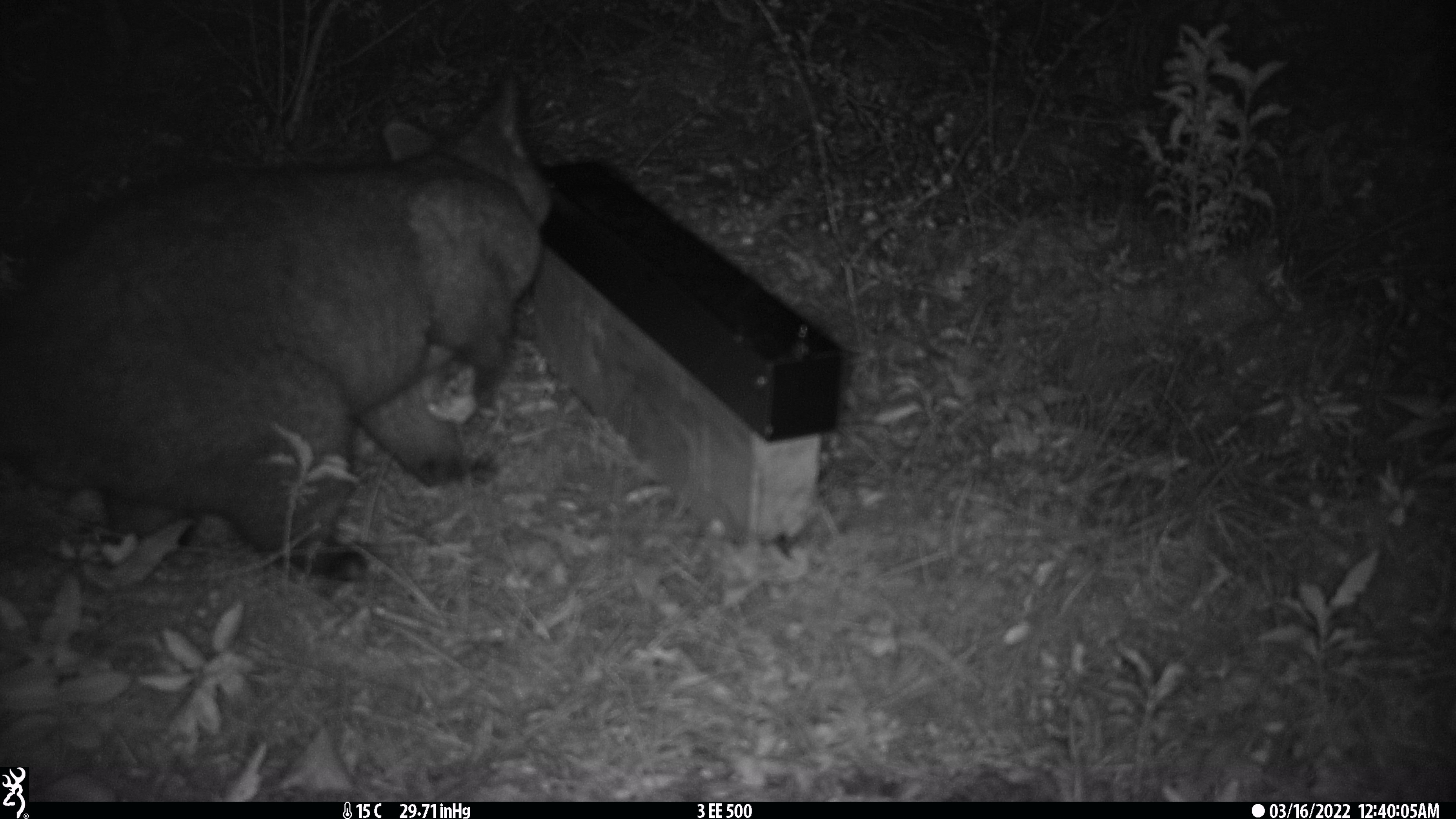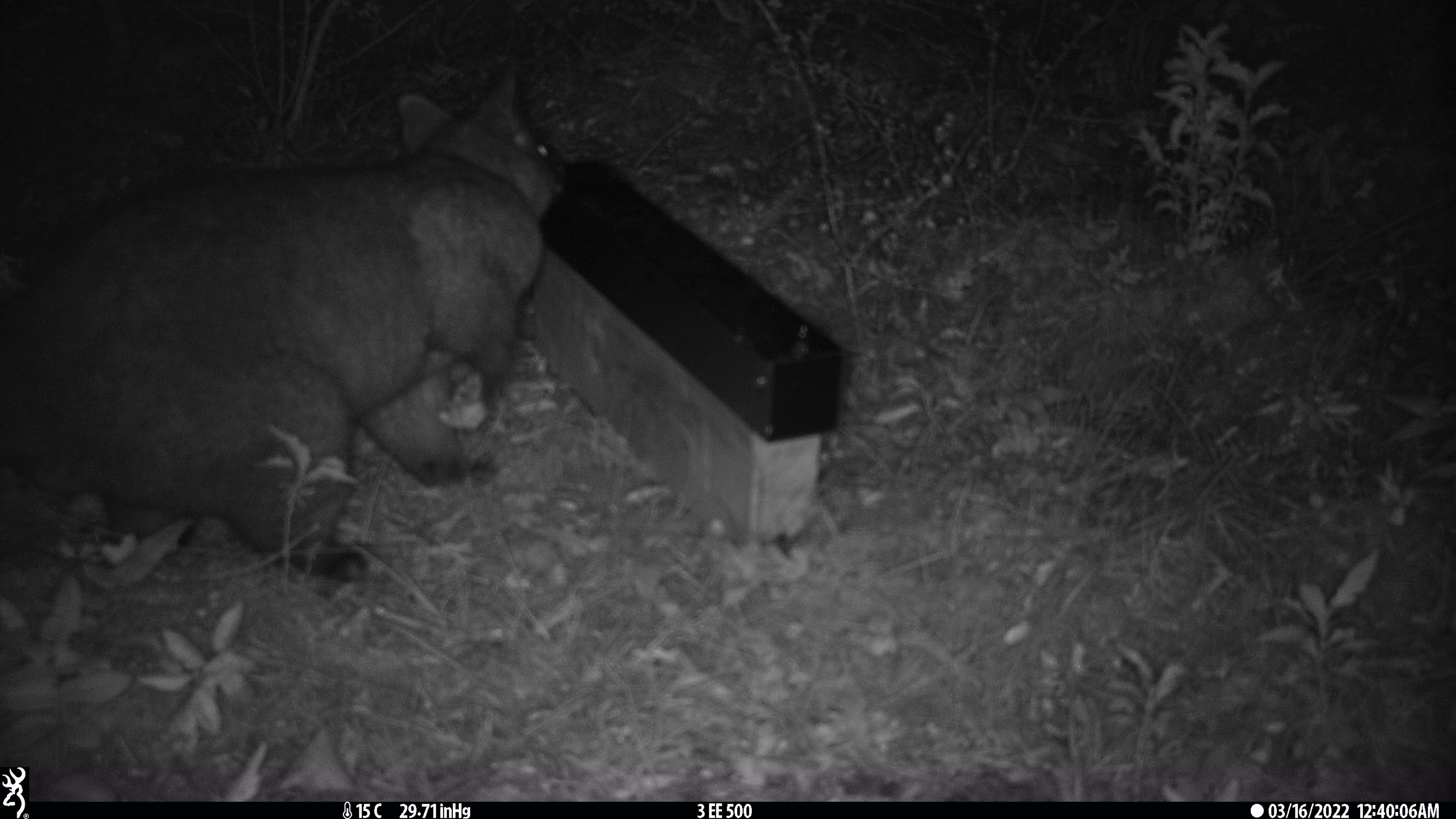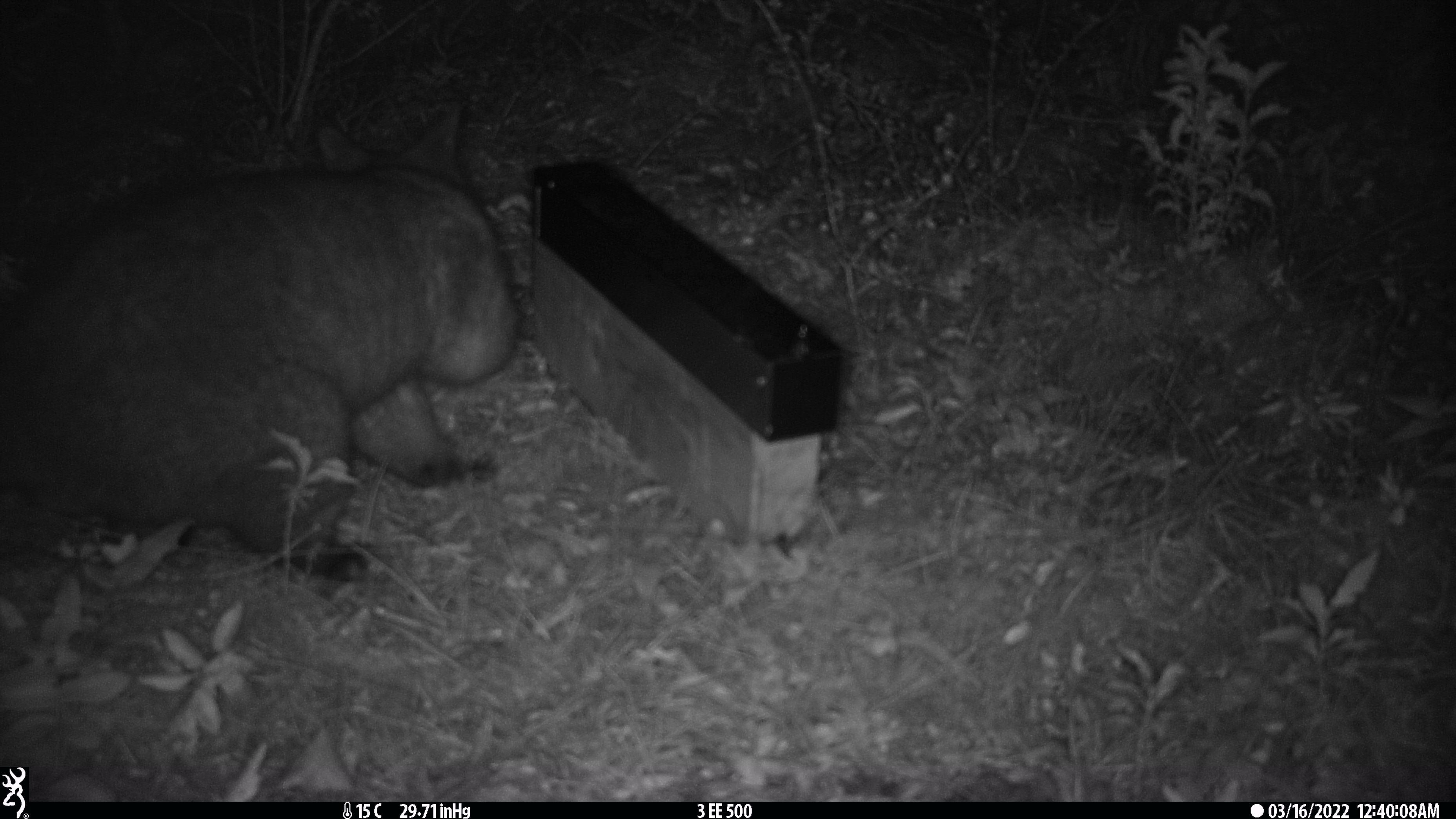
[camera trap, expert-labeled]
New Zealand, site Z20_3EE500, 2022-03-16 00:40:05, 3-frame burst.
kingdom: Animalia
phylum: Chordata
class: Mammalia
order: Diprotodontia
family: Phalangeridae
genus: Trichosurus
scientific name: Trichosurus vulpecula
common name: common brushtail possum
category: possum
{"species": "possum (common brushtail possum) (Trichosurus vulpecula)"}